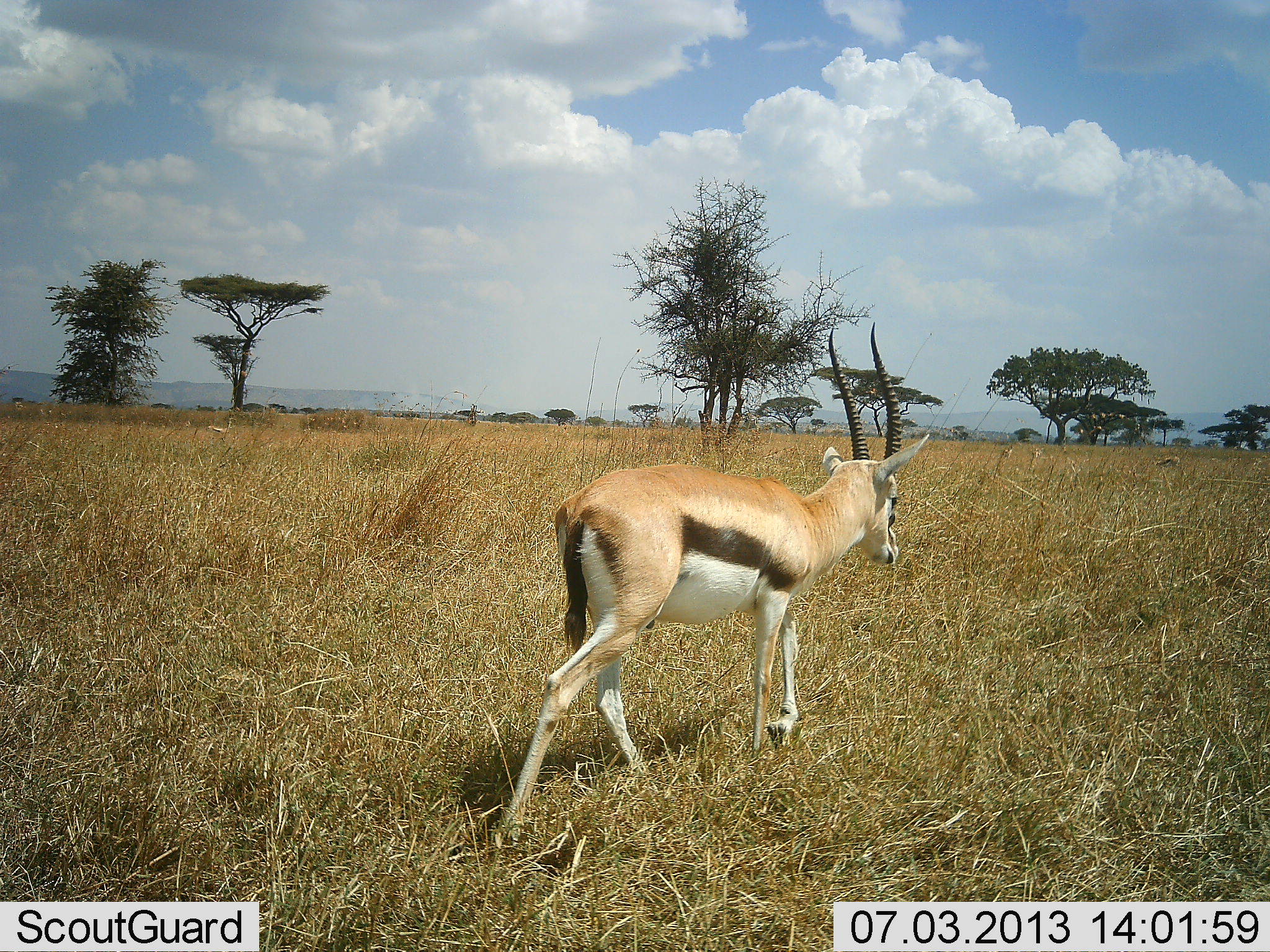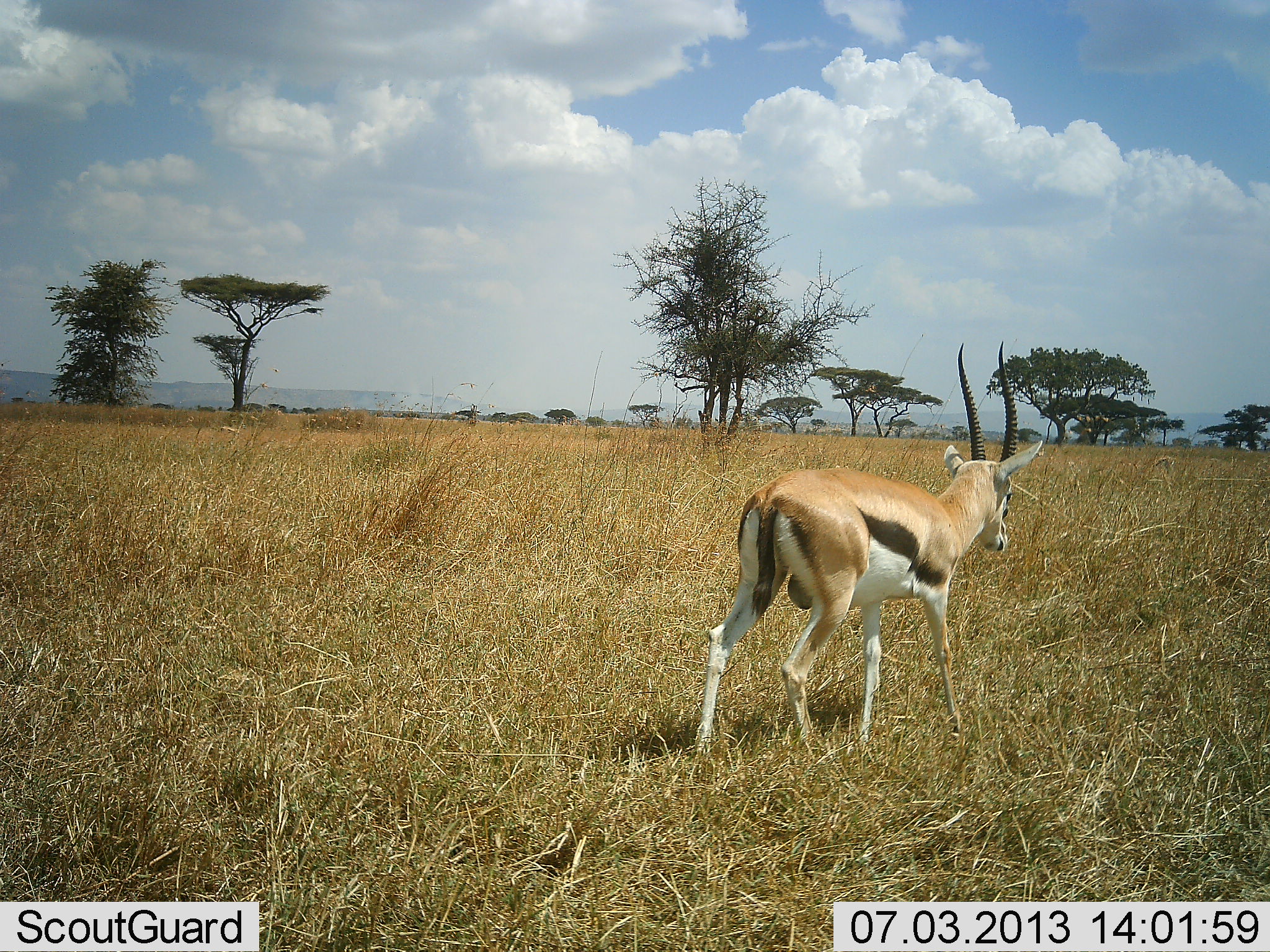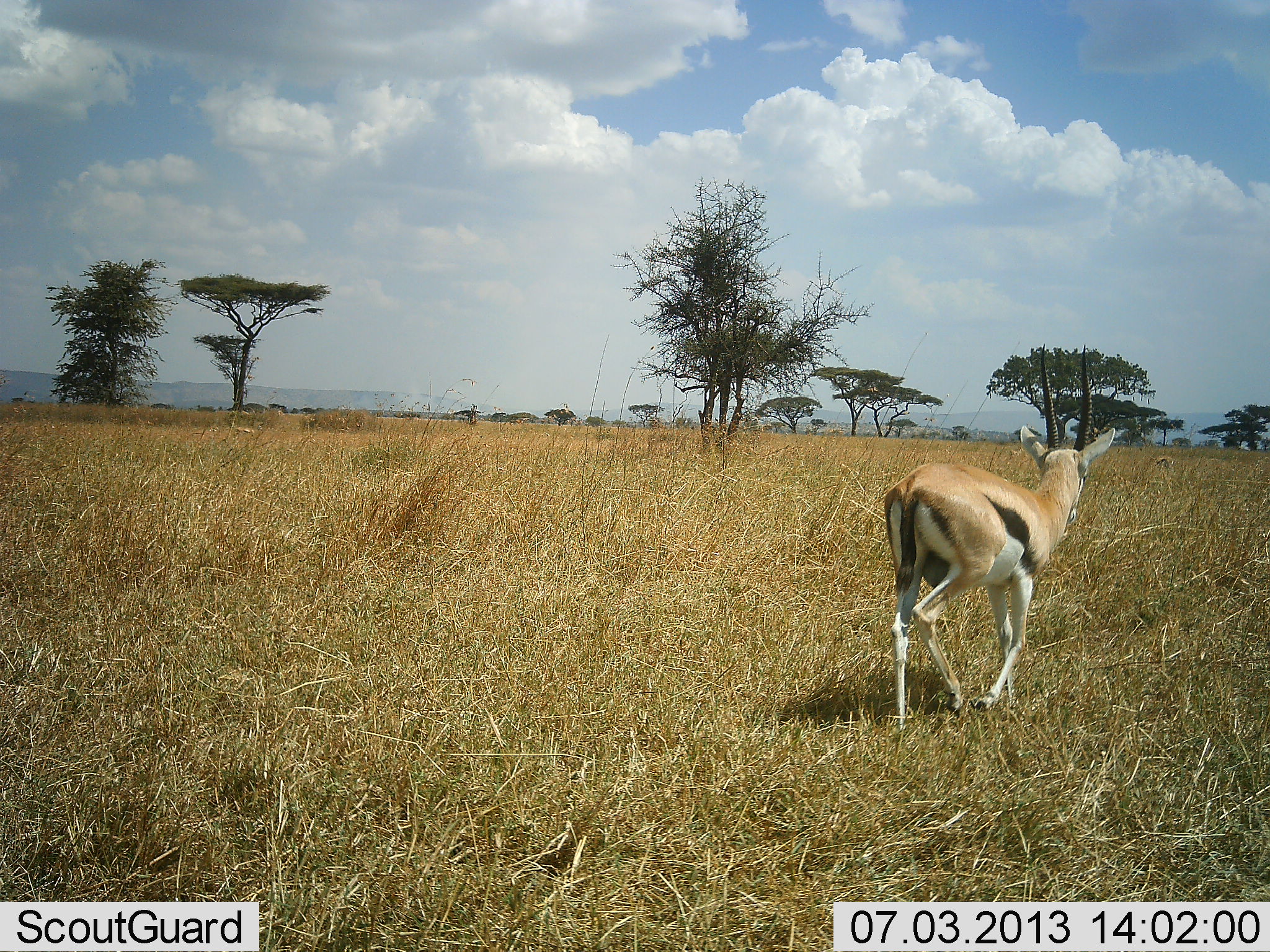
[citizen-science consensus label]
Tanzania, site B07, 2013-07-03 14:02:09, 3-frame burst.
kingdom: Animalia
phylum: Chordata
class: Mammalia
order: Artiodactyla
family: Bovidae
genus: Eudorcas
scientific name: Eudorcas thomsonii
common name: thomson's gazelle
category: gazellethomsons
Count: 1.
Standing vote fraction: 10%.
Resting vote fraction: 0%.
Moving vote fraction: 100%.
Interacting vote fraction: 0%.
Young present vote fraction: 0%.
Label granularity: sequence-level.